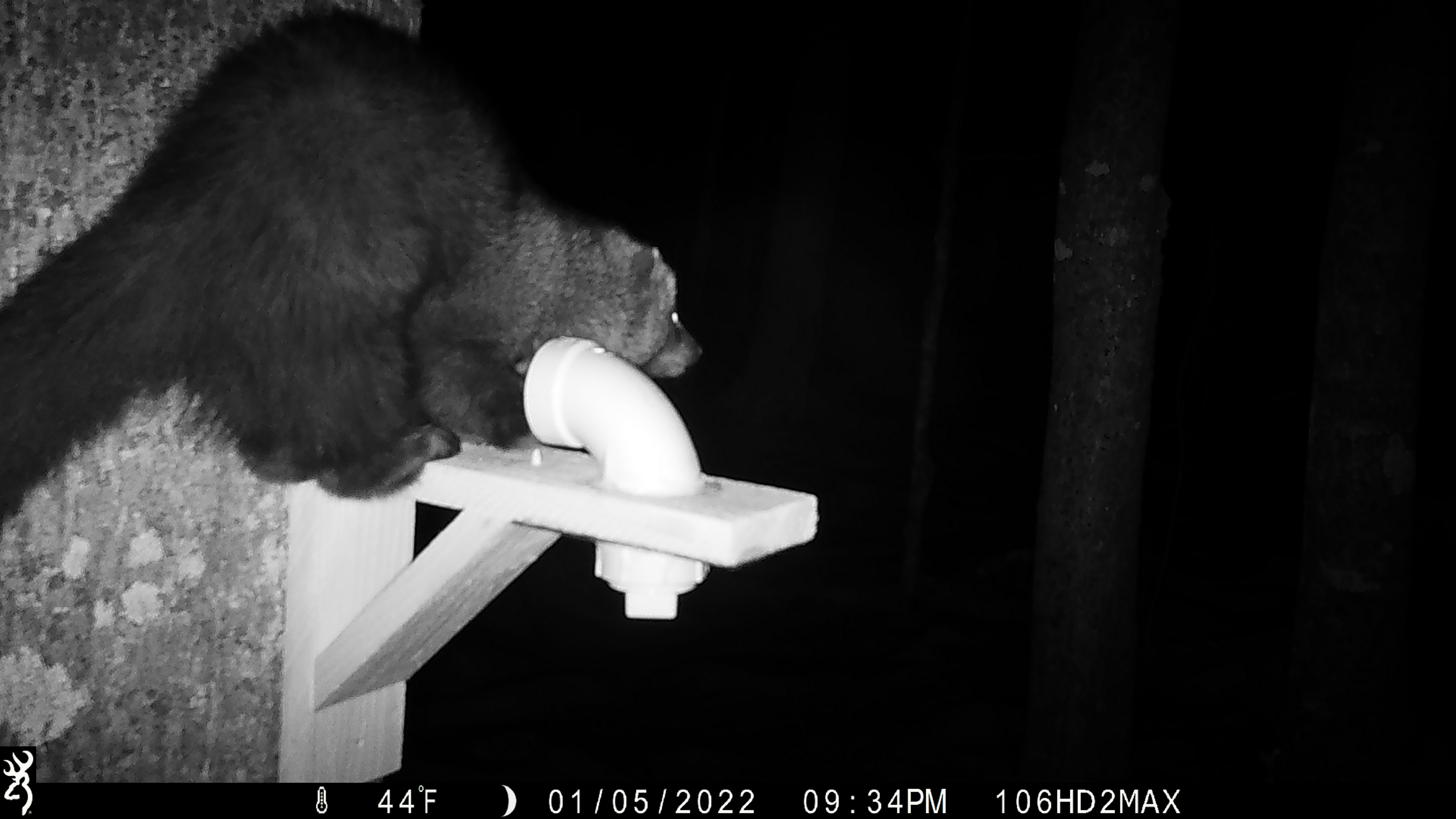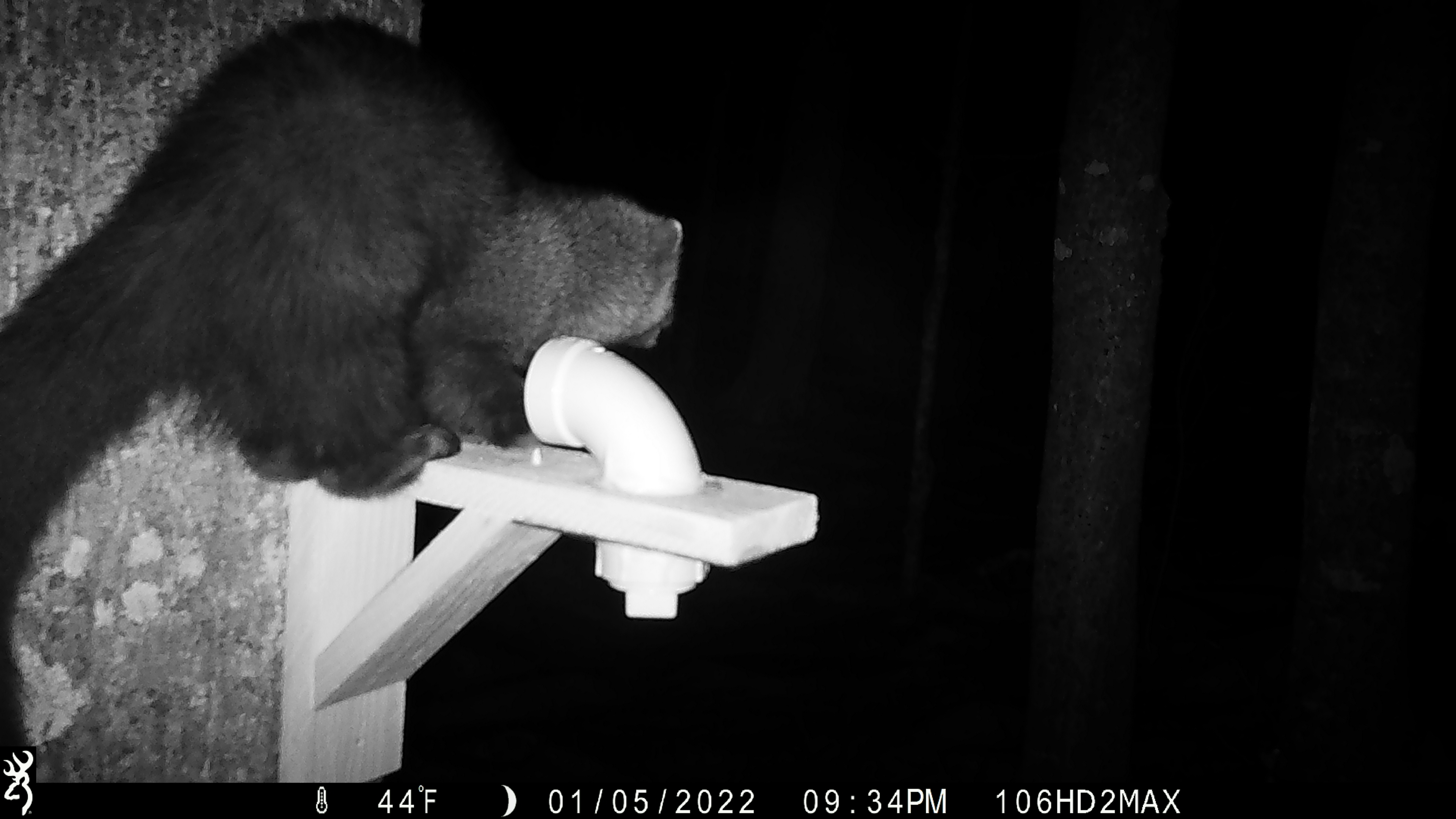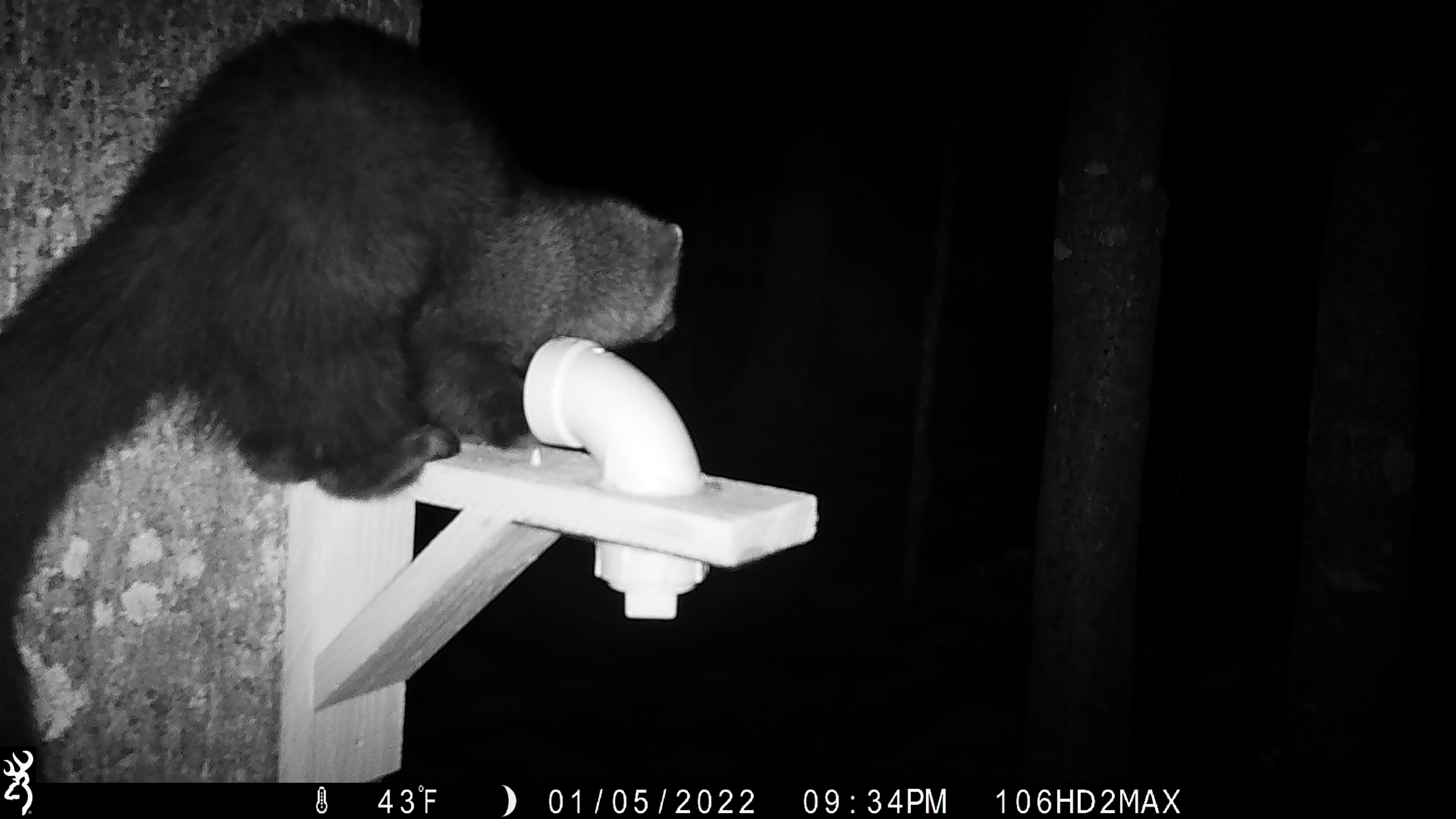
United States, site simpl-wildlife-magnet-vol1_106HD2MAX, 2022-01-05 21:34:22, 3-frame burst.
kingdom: Animalia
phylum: Chordata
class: Mammalia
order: Carnivora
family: Mustelidae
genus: Pekania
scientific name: Pekania pennanti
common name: fisher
Fisher (Pekania pennanti).